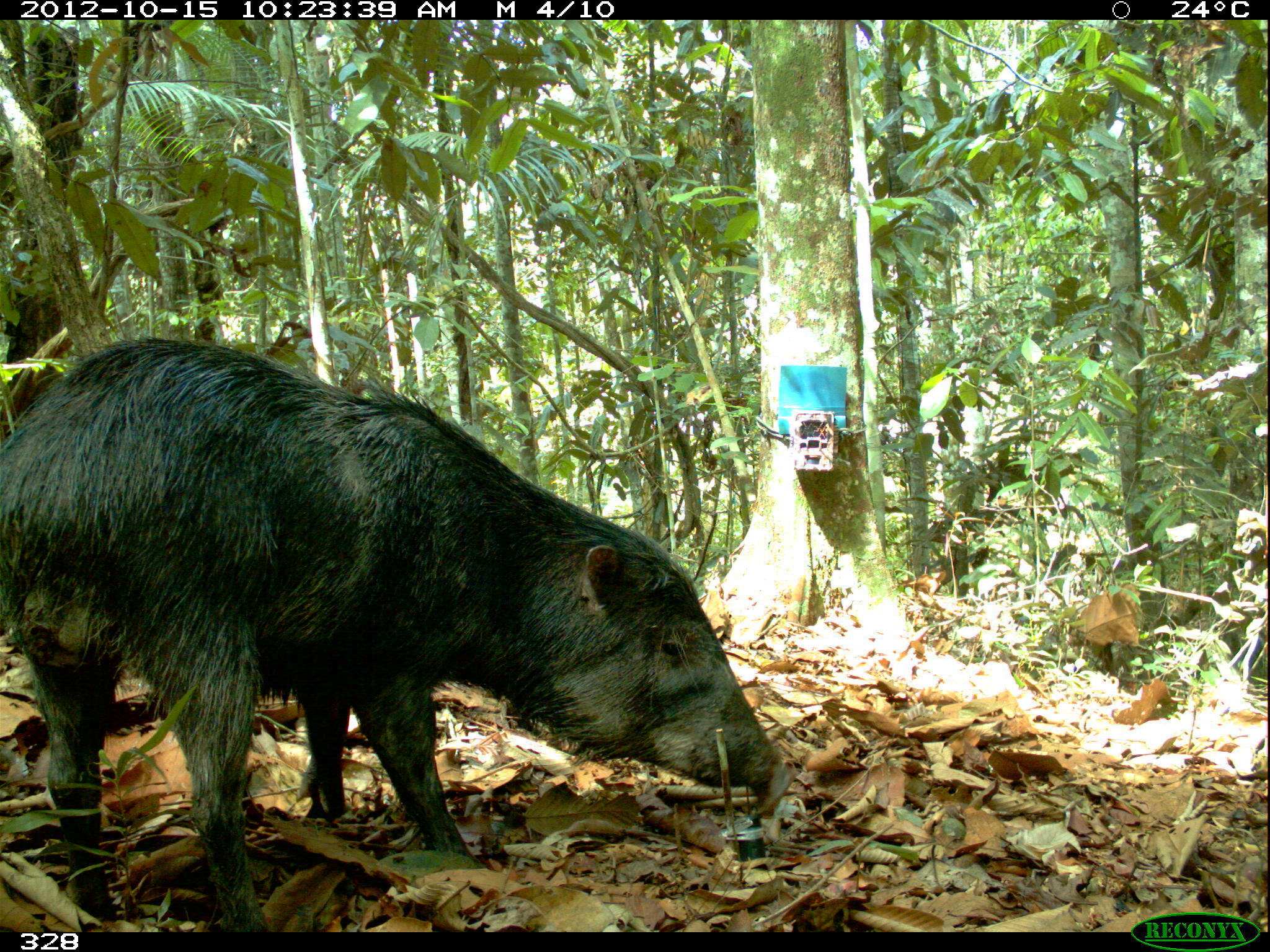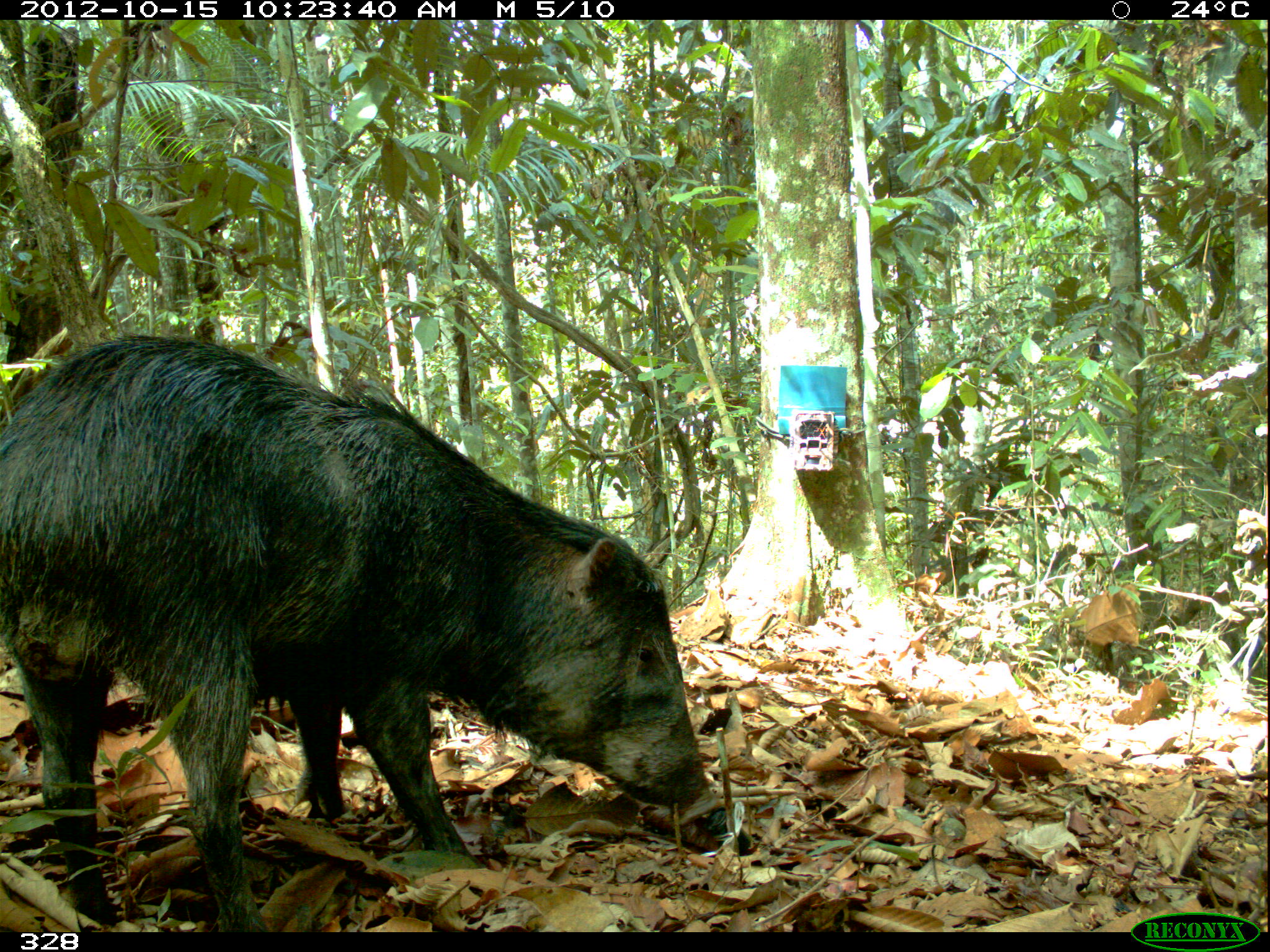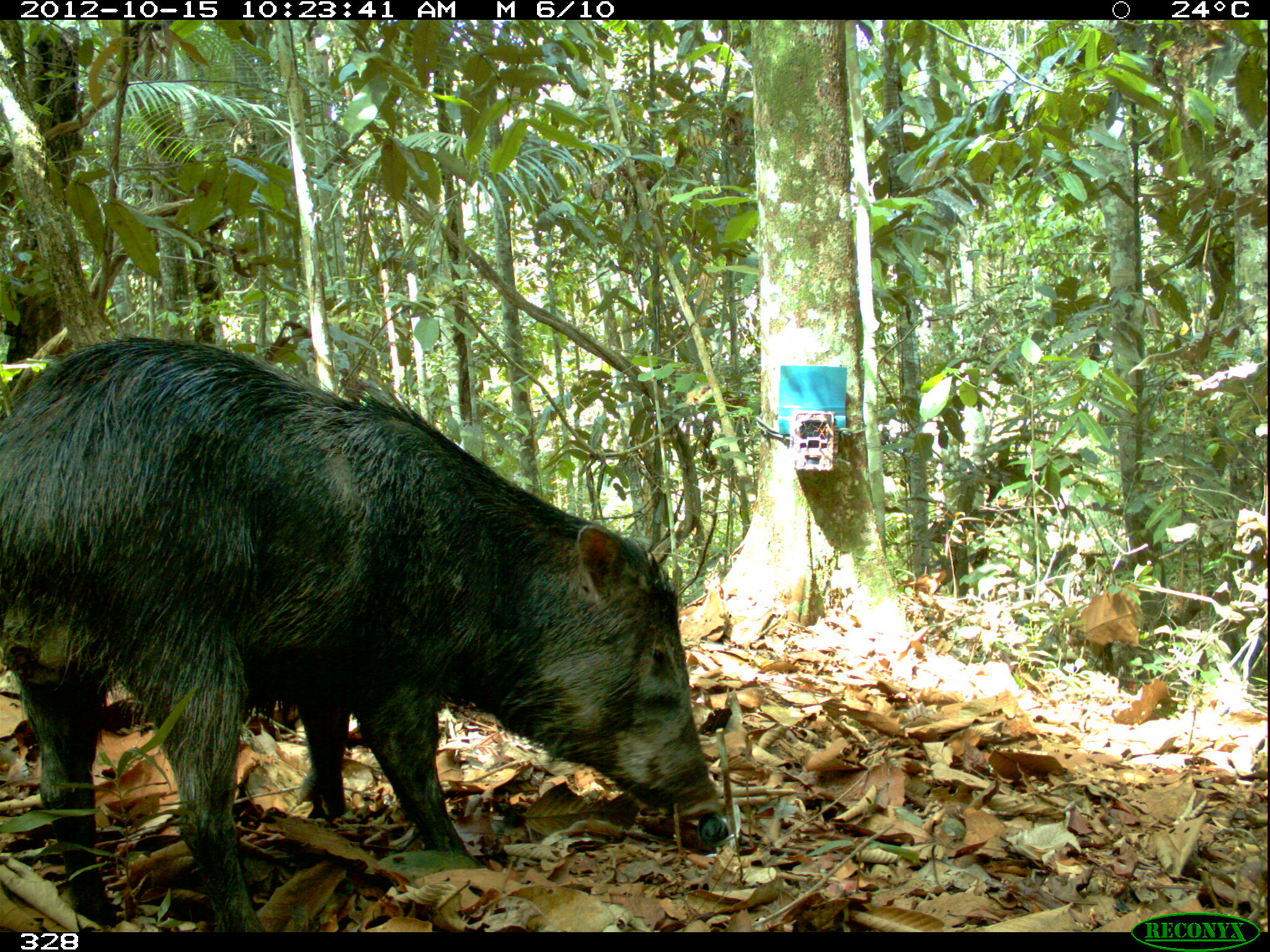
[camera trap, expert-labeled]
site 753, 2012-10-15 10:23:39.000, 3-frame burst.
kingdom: Animalia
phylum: Chordata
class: Mammalia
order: Artiodactyla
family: Tayassuidae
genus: Tayassu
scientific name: Tayassu pecari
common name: white-lipped peccary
Tayassu pecari (white-lipped peccary).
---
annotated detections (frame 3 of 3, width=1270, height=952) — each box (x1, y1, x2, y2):
tayassu pecari: (0, 331, 723, 932)